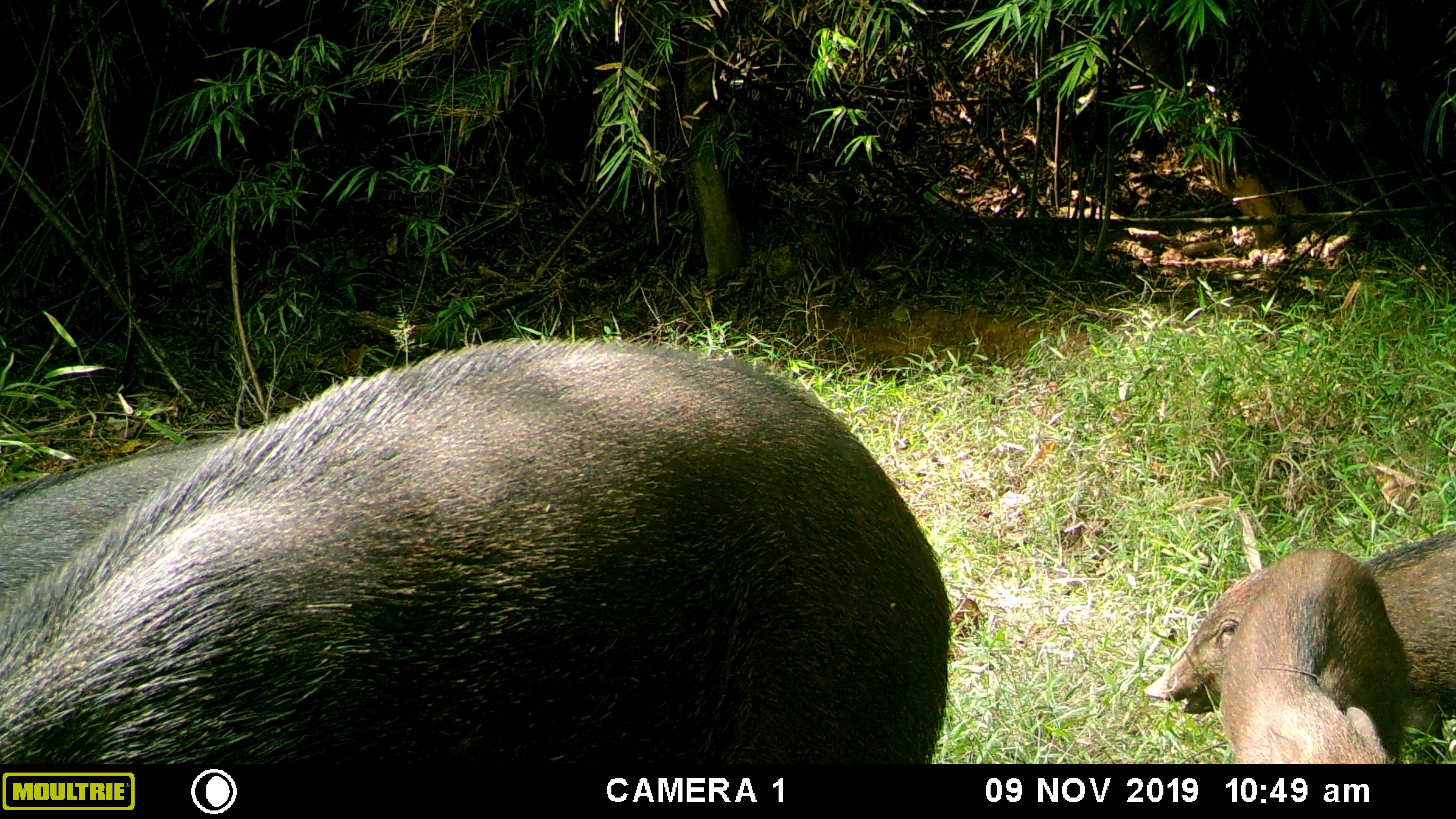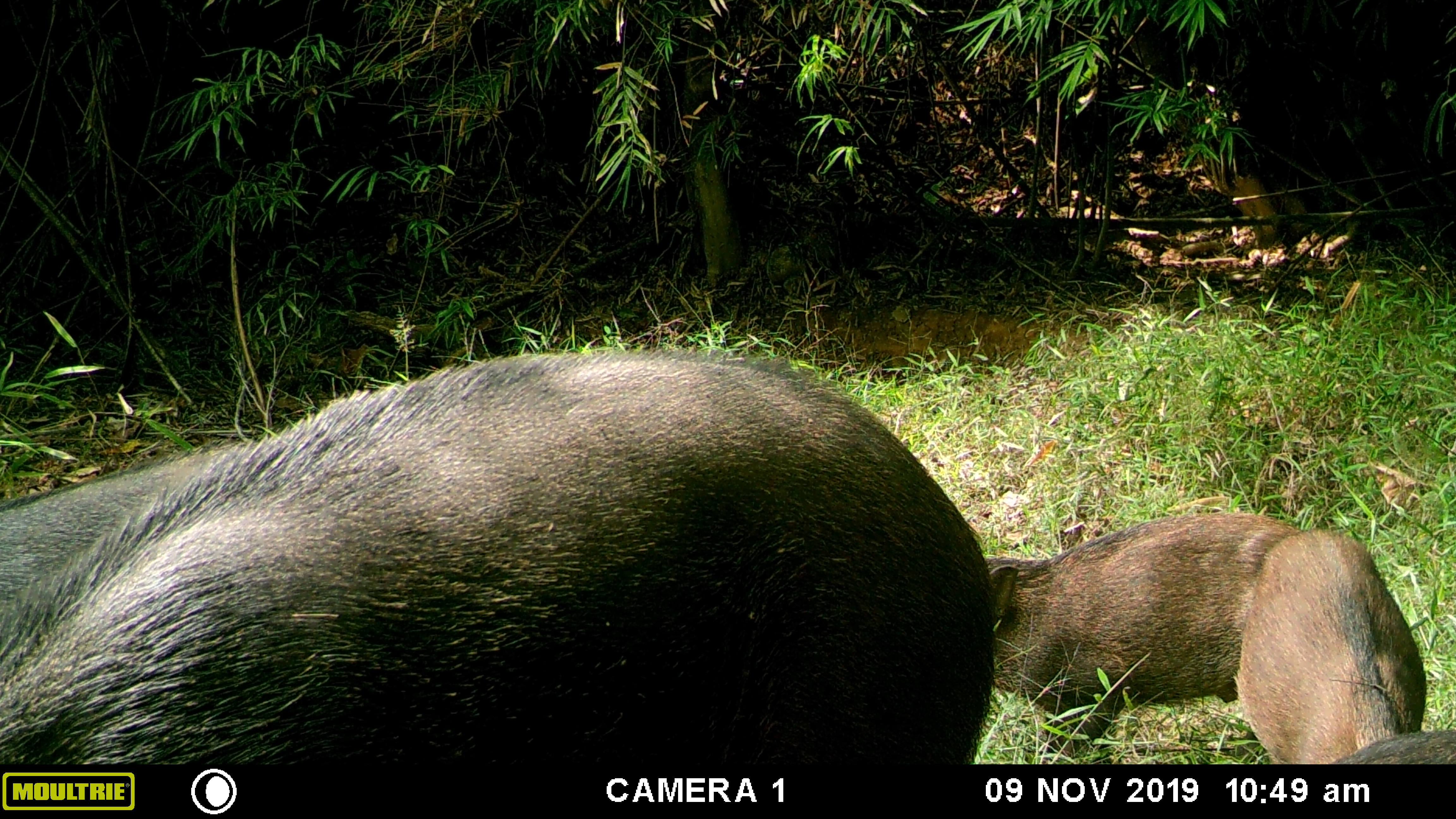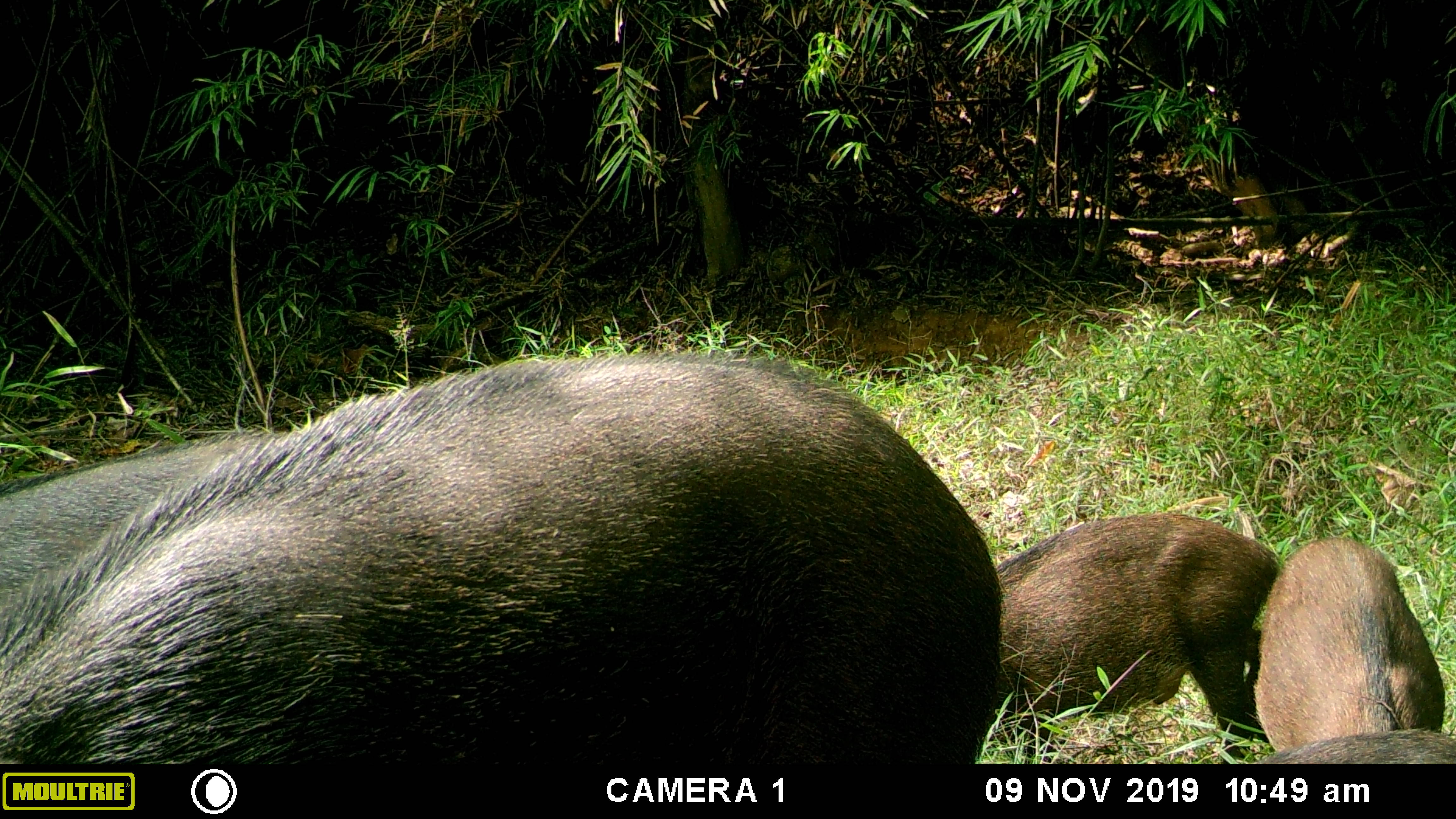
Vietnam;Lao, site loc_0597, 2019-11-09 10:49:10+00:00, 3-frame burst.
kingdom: Animalia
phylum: Chordata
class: Mammalia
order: Artiodactyla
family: Suidae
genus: Sus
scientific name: Sus scrofa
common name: eurasian wild pig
Eurasian wild pig (Sus scrofa). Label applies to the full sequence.